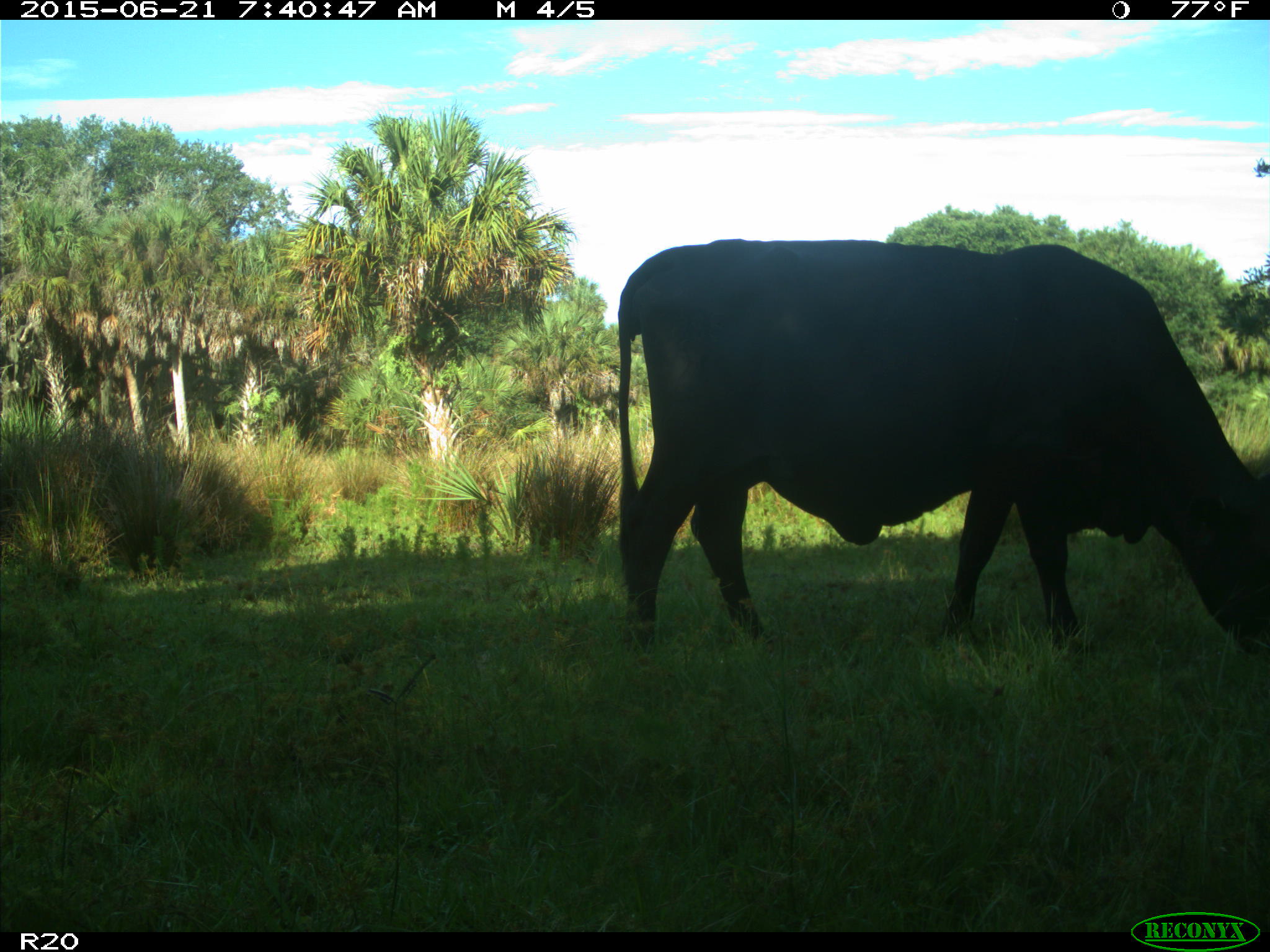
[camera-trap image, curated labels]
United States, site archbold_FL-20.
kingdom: Animalia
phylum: Chordata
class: Mammalia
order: Artiodactyla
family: Bovidae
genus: Bos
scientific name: Bos taurus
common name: domestic cow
Bos taurus (domestic cow).